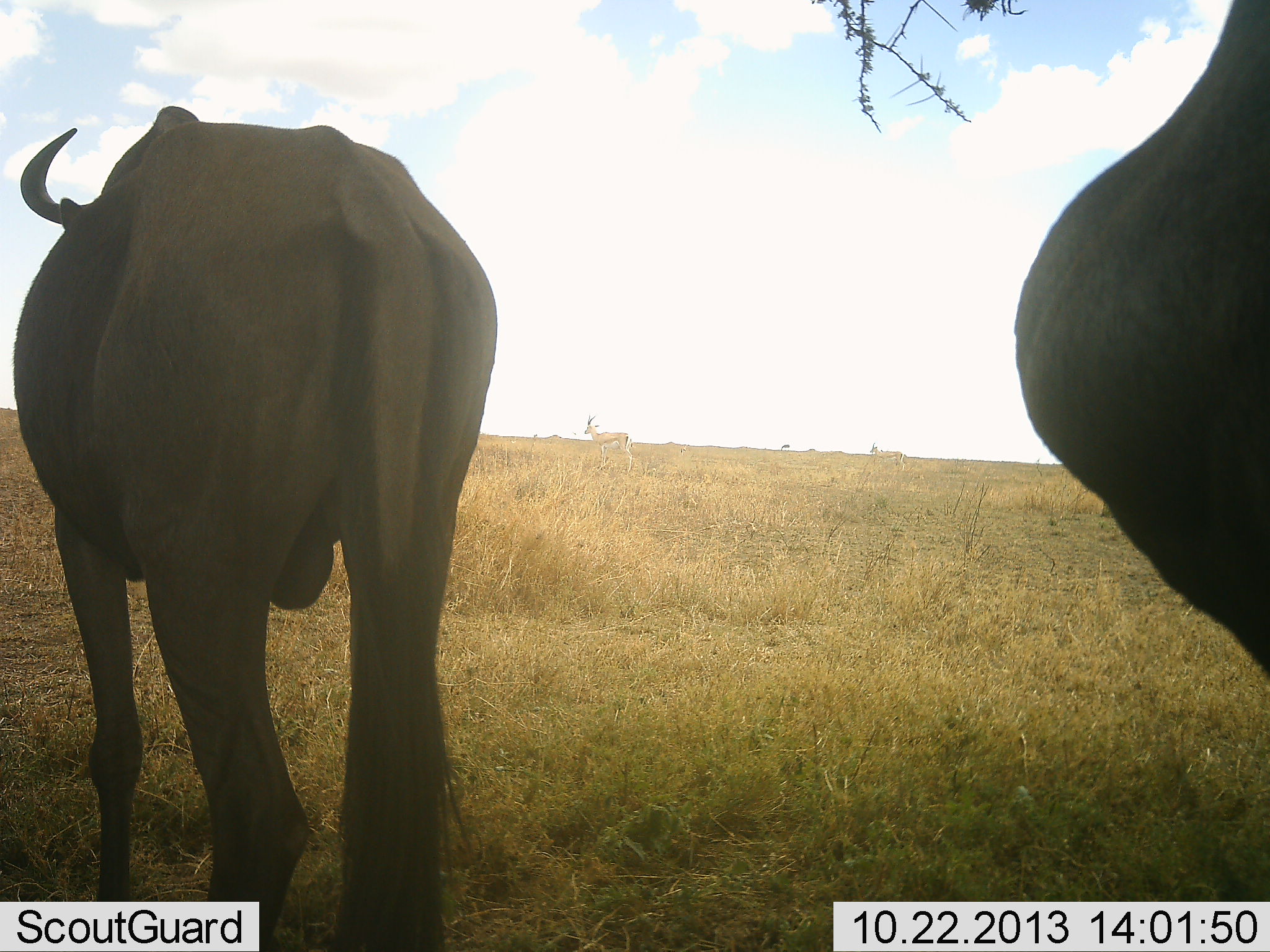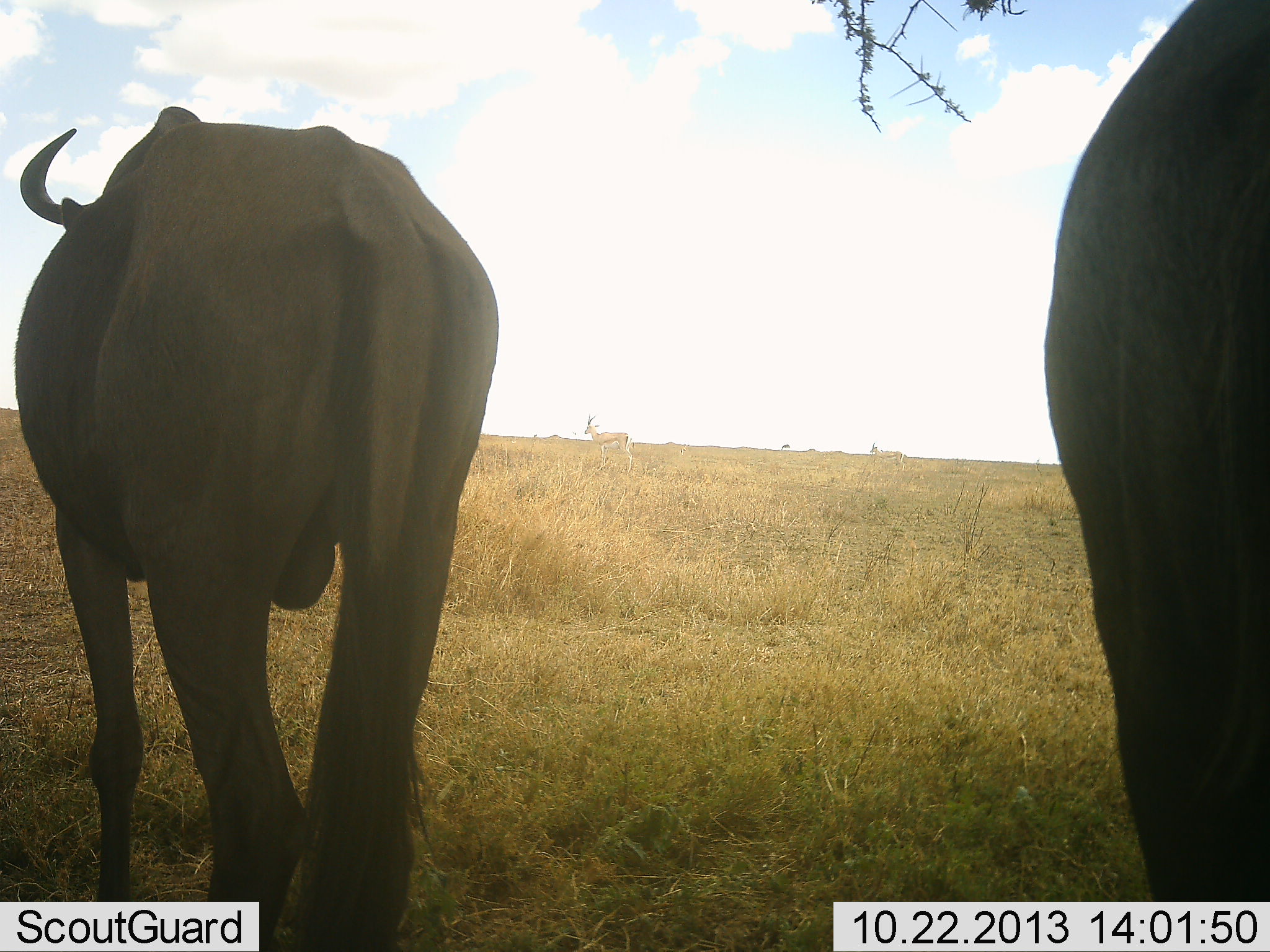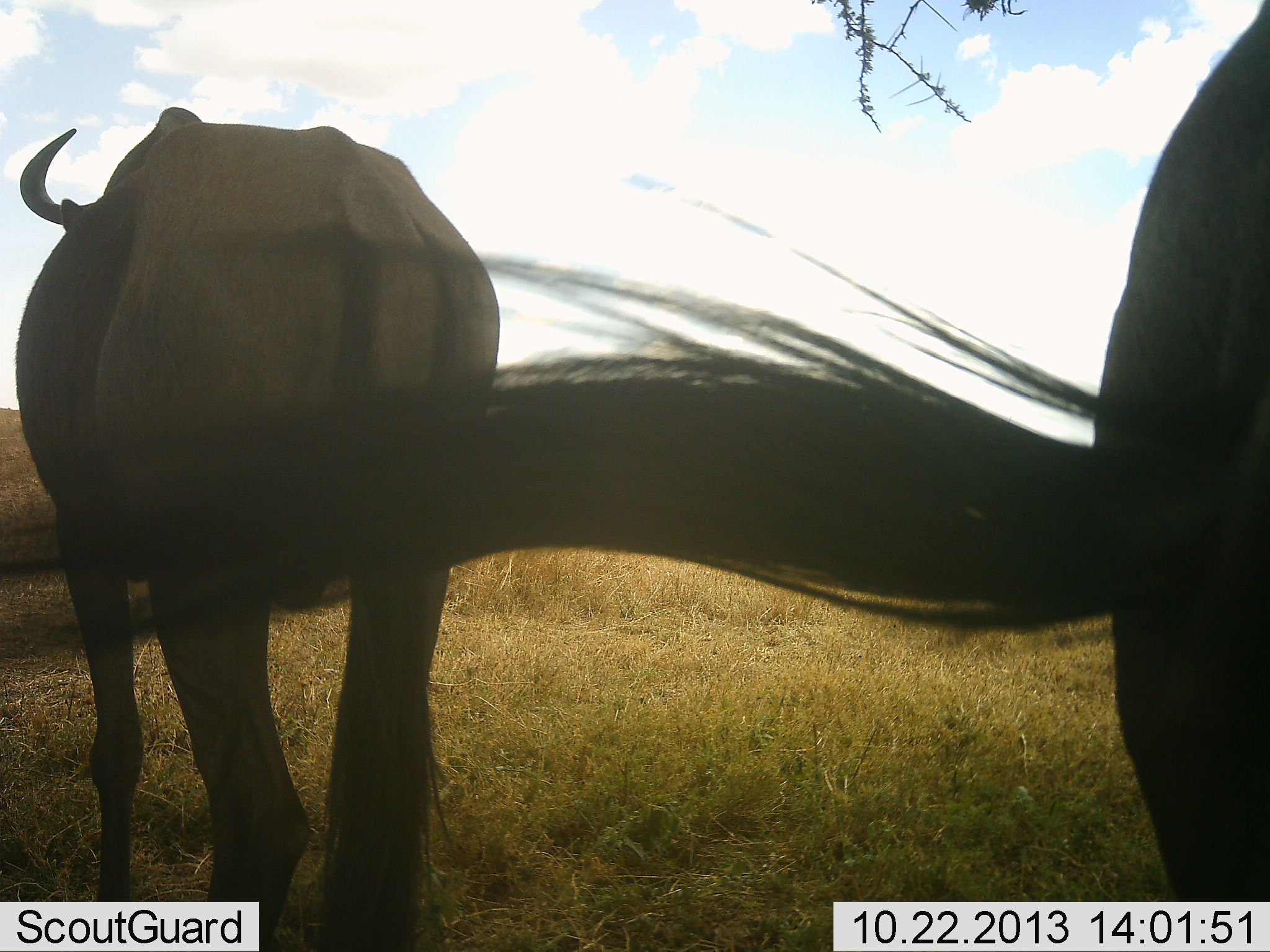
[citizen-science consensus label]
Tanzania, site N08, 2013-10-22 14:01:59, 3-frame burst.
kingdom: Animalia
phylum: Chordata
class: Mammalia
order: Artiodactyla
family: Bovidae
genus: Connochaetes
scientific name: Connochaetes taurinus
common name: blue wildebeest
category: wildebeest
Wildebeest (blue wildebeest) (Connochaetes taurinus), count 2. Behavior (volunteer vote fractions): standing 100%, resting 0%, moving 0%, interacting 0%. Young present (vote fraction): 0%. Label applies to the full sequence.